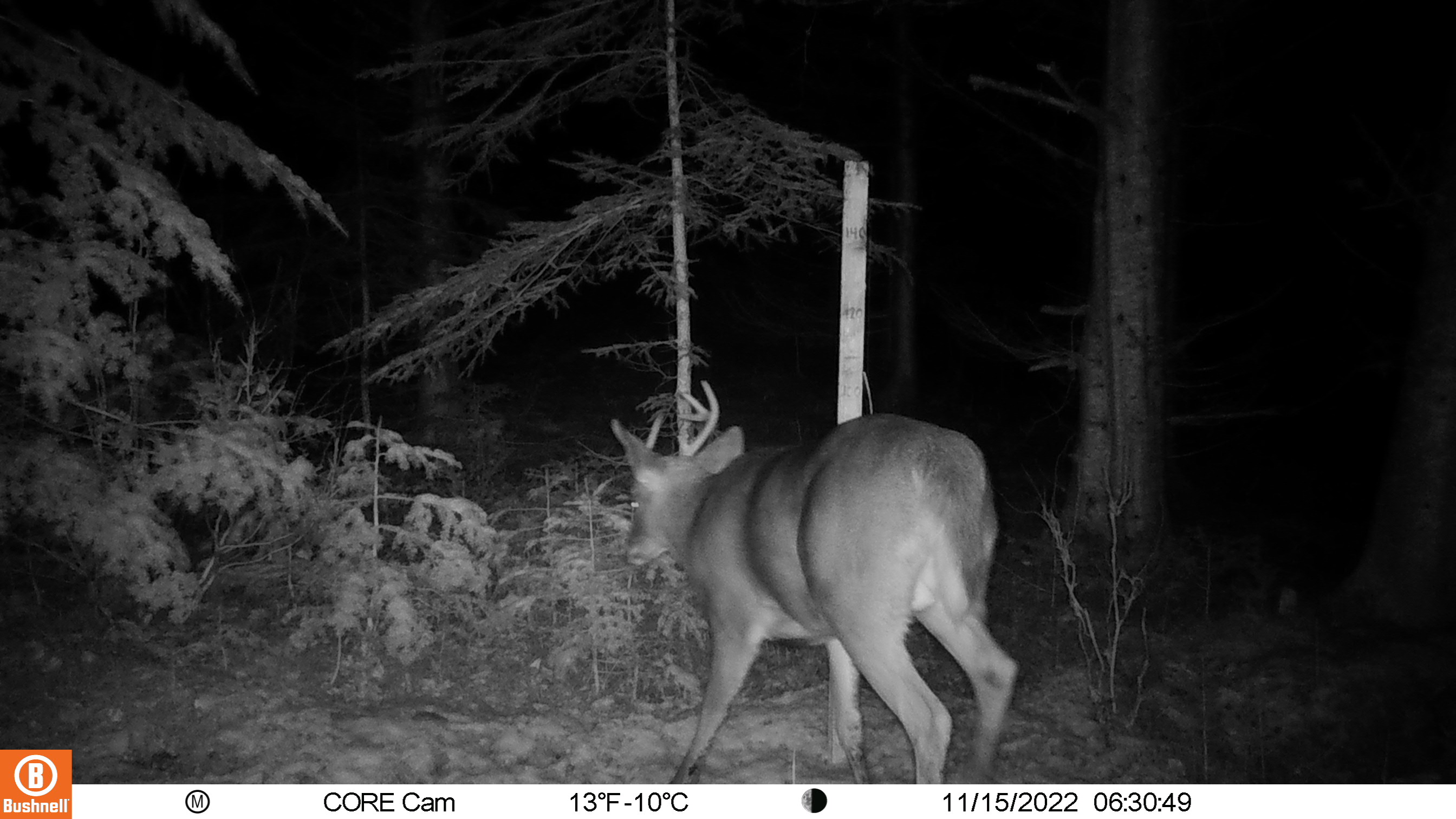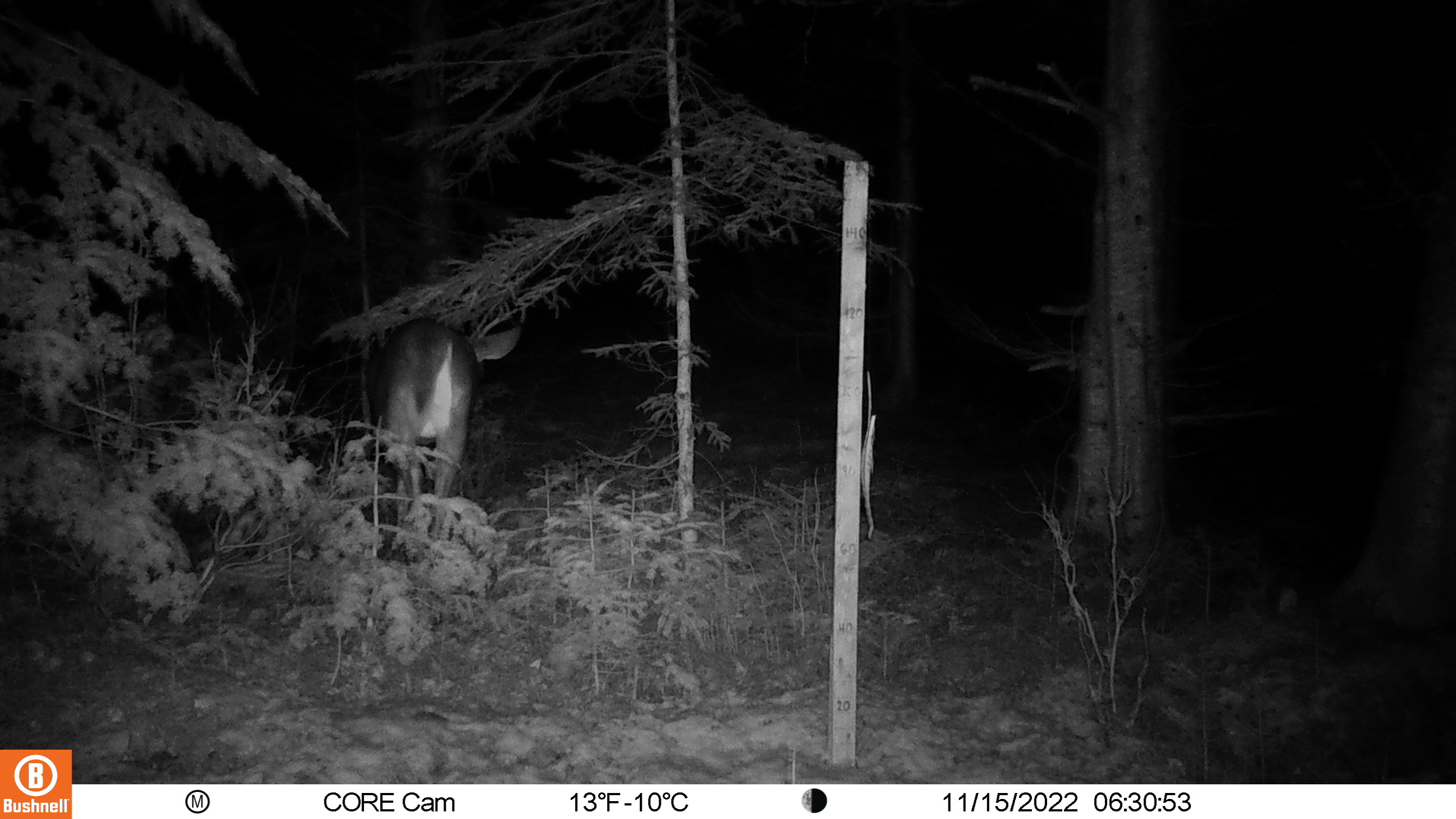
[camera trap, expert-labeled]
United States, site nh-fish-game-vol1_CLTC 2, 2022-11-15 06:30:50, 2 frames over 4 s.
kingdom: Animalia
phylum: Chordata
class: Mammalia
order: Artiodactyla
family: Cervidae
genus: Odocoileus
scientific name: Odocoileus virginianus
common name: white-tailed deer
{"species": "white-tailed deer (Odocoileus virginianus)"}